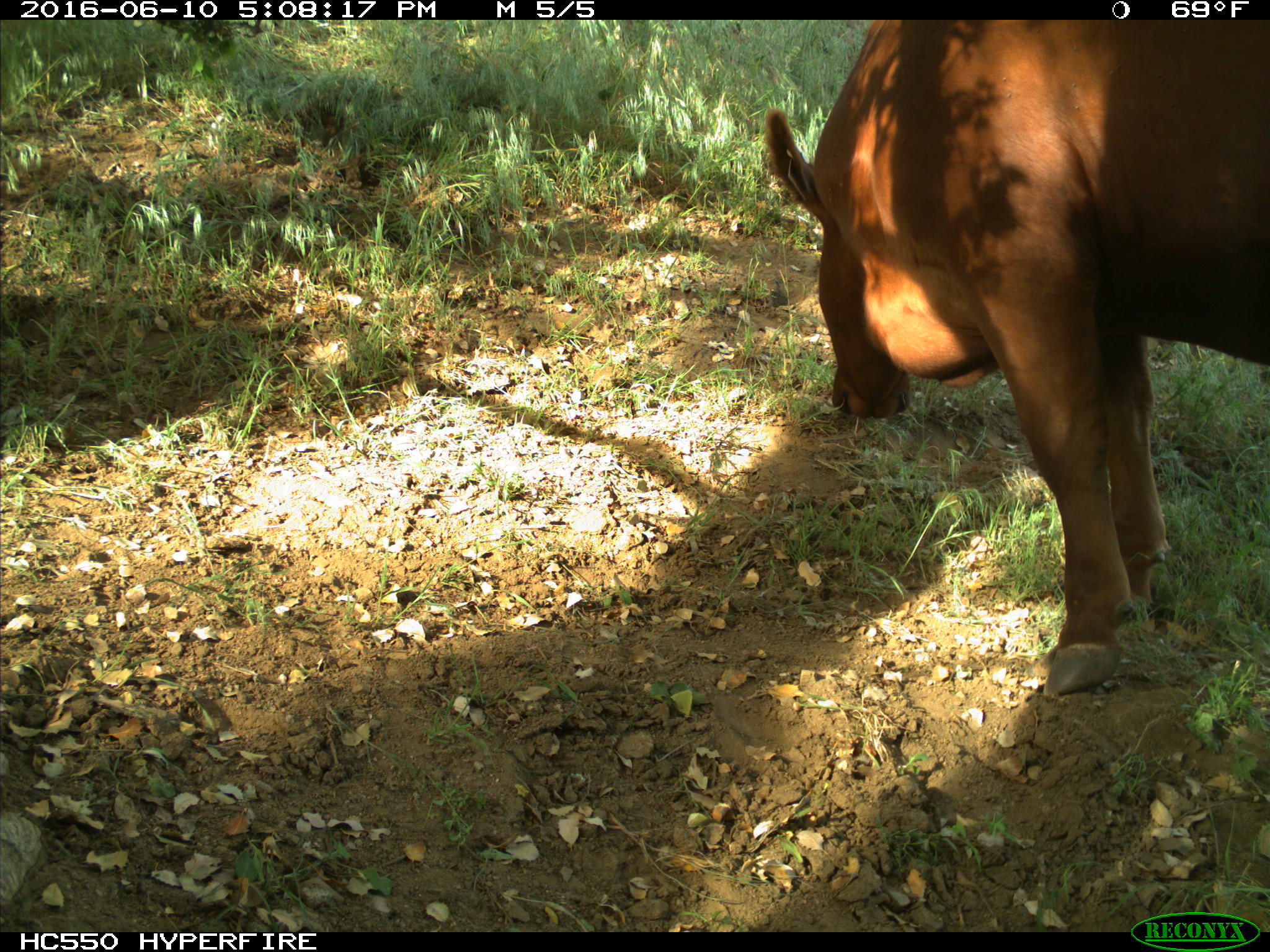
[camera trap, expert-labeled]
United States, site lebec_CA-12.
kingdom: Animalia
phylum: Chordata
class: Mammalia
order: Artiodactyla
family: Bovidae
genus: Bos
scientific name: Bos taurus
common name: domestic cow